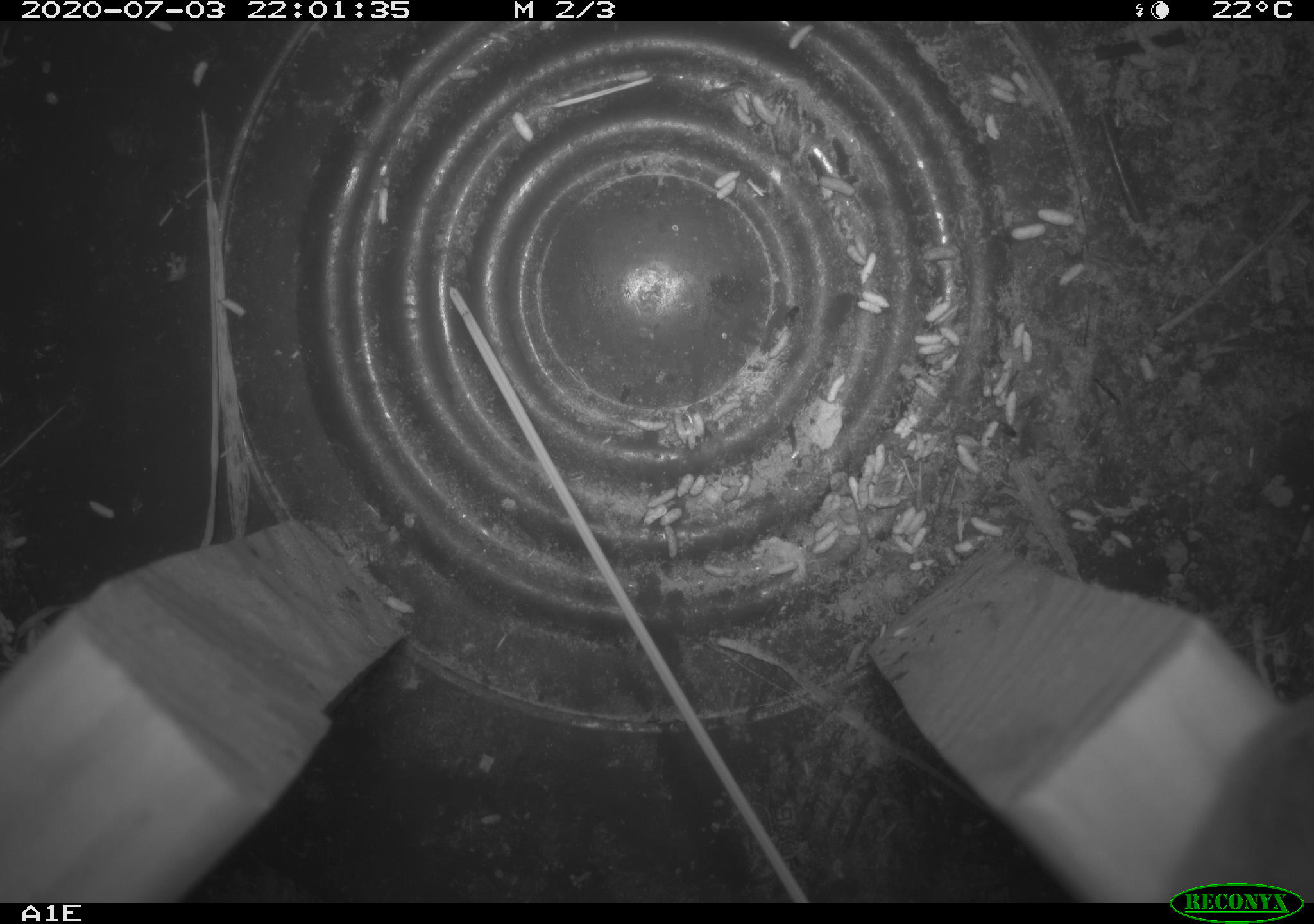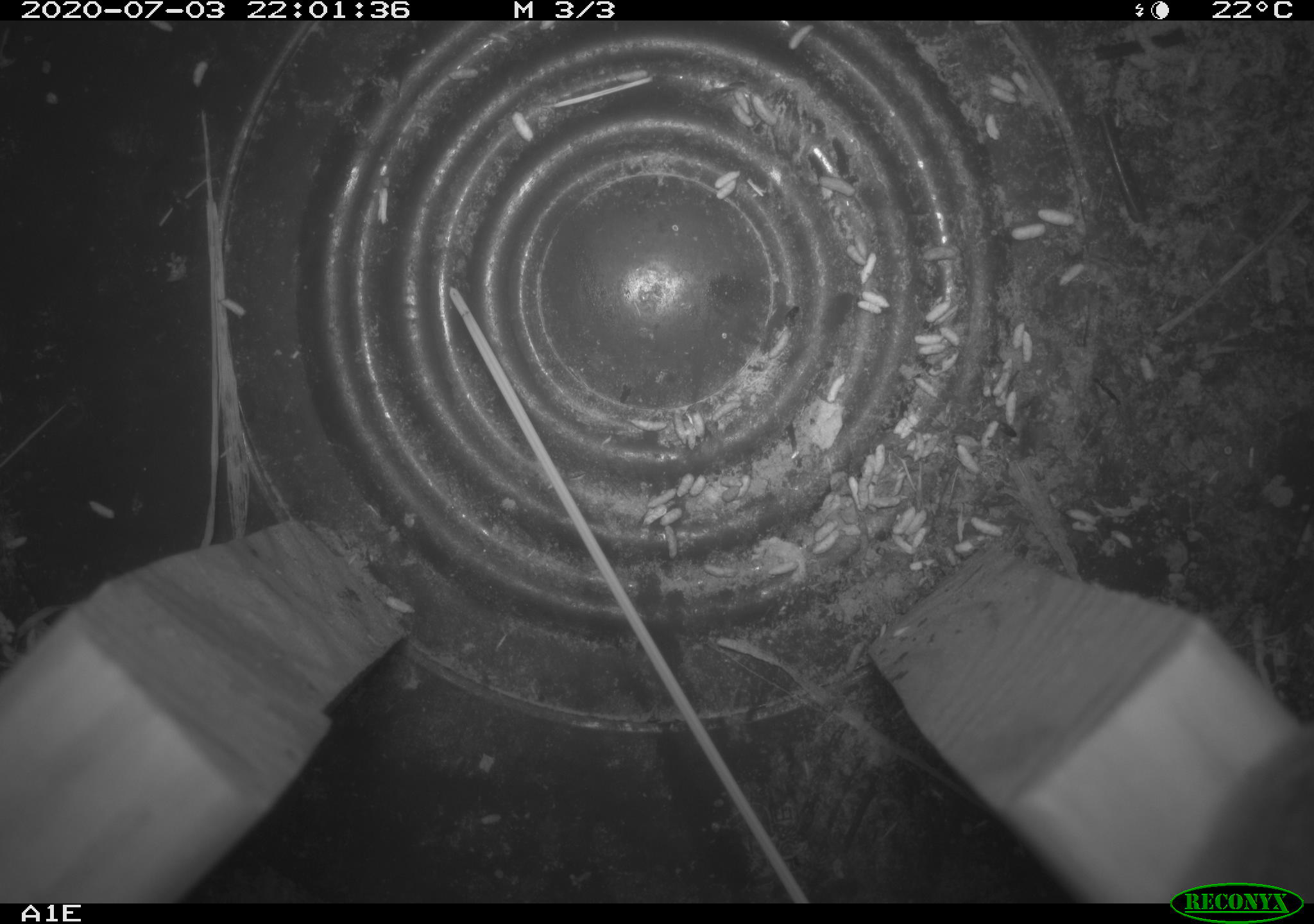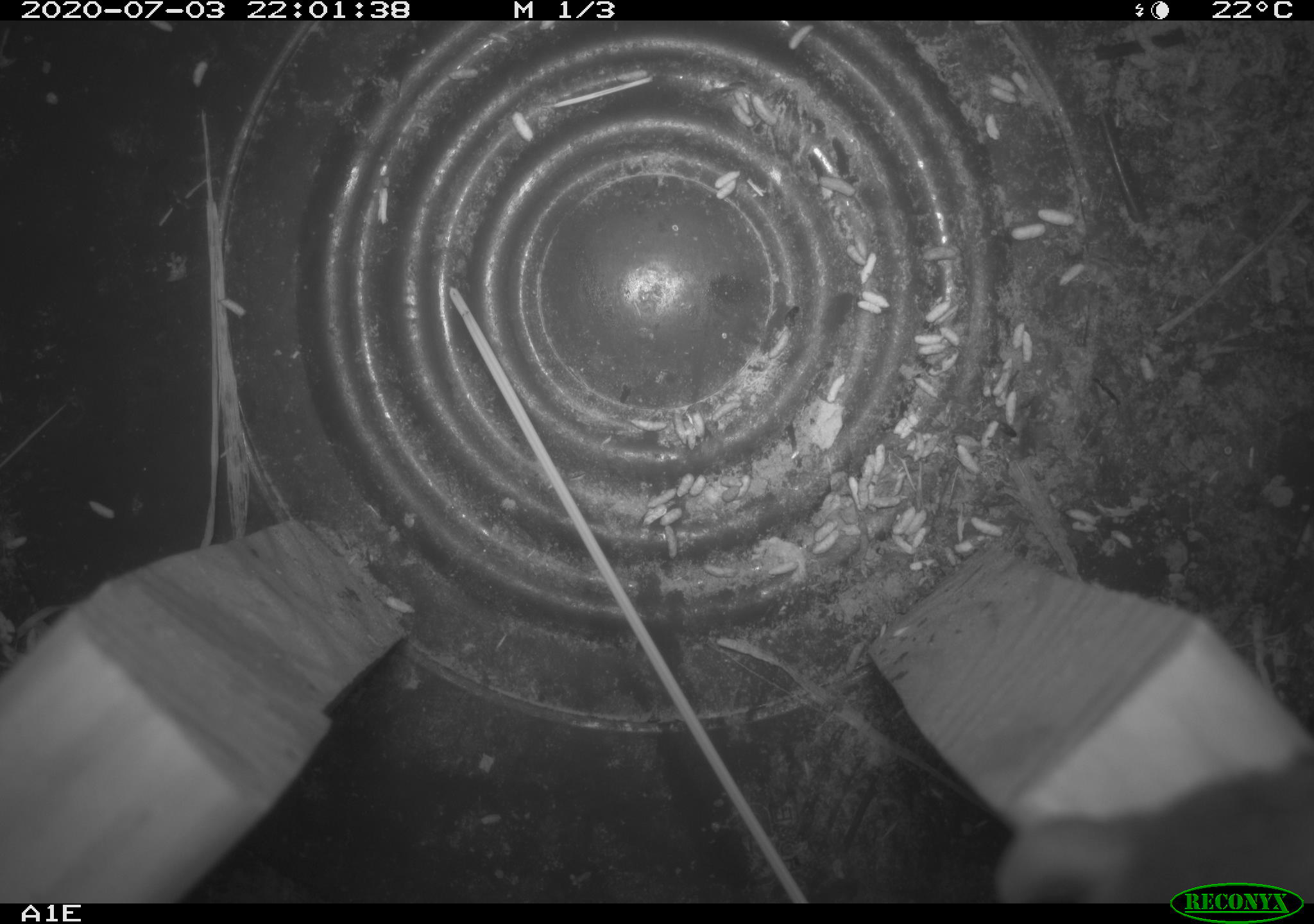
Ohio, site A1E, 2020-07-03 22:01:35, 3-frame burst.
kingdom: Animalia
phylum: Chordata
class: Mammalia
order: Rodentia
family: Cricetidae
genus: Peromyscus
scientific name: Peromyscus leucopus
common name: white-footed mouse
White-footed mouse (Peromyscus leucopus).